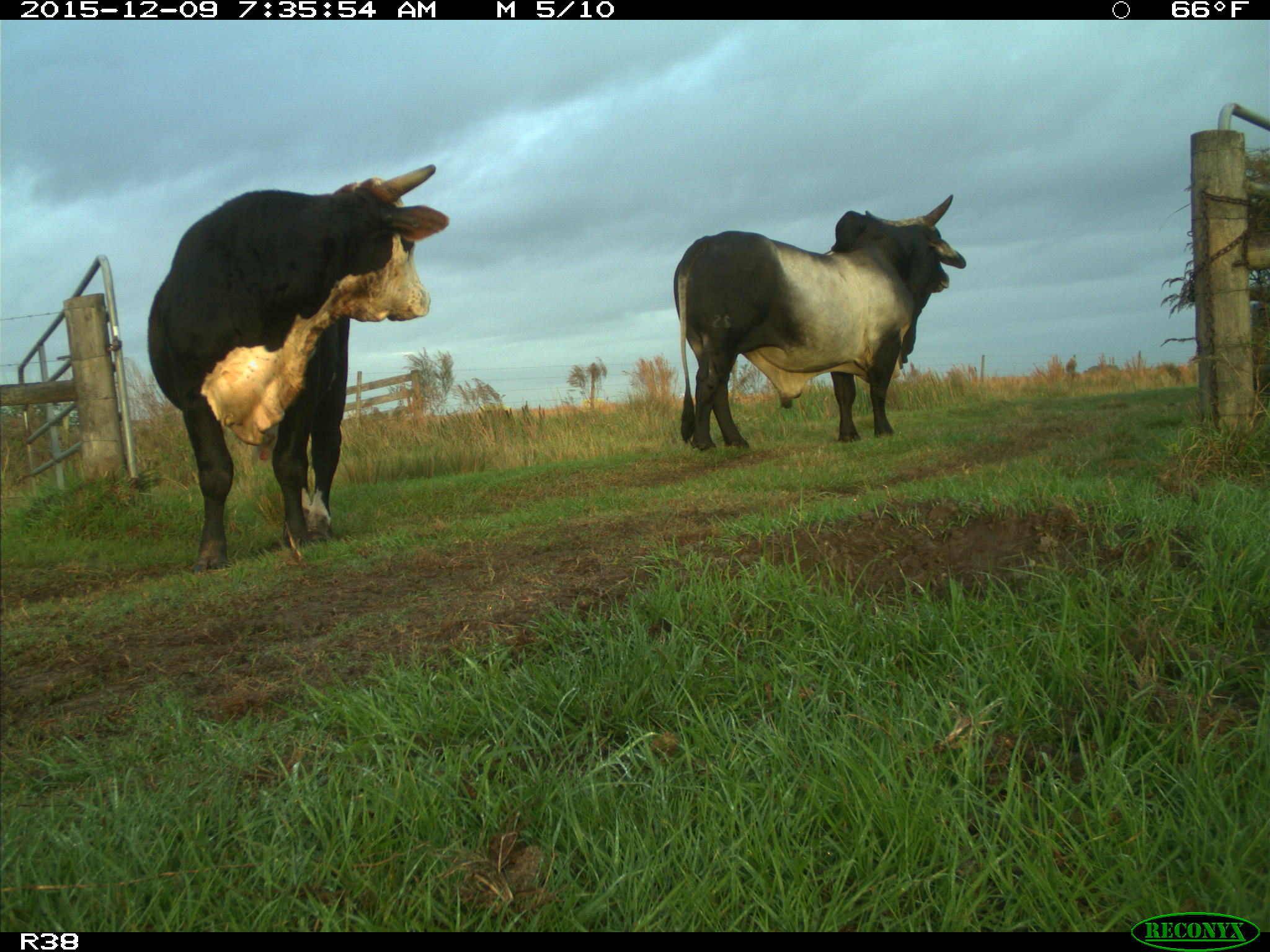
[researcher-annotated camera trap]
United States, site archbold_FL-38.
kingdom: Animalia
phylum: Chordata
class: Mammalia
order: Artiodactyla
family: Bovidae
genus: Bos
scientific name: Bos taurus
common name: domestic cow